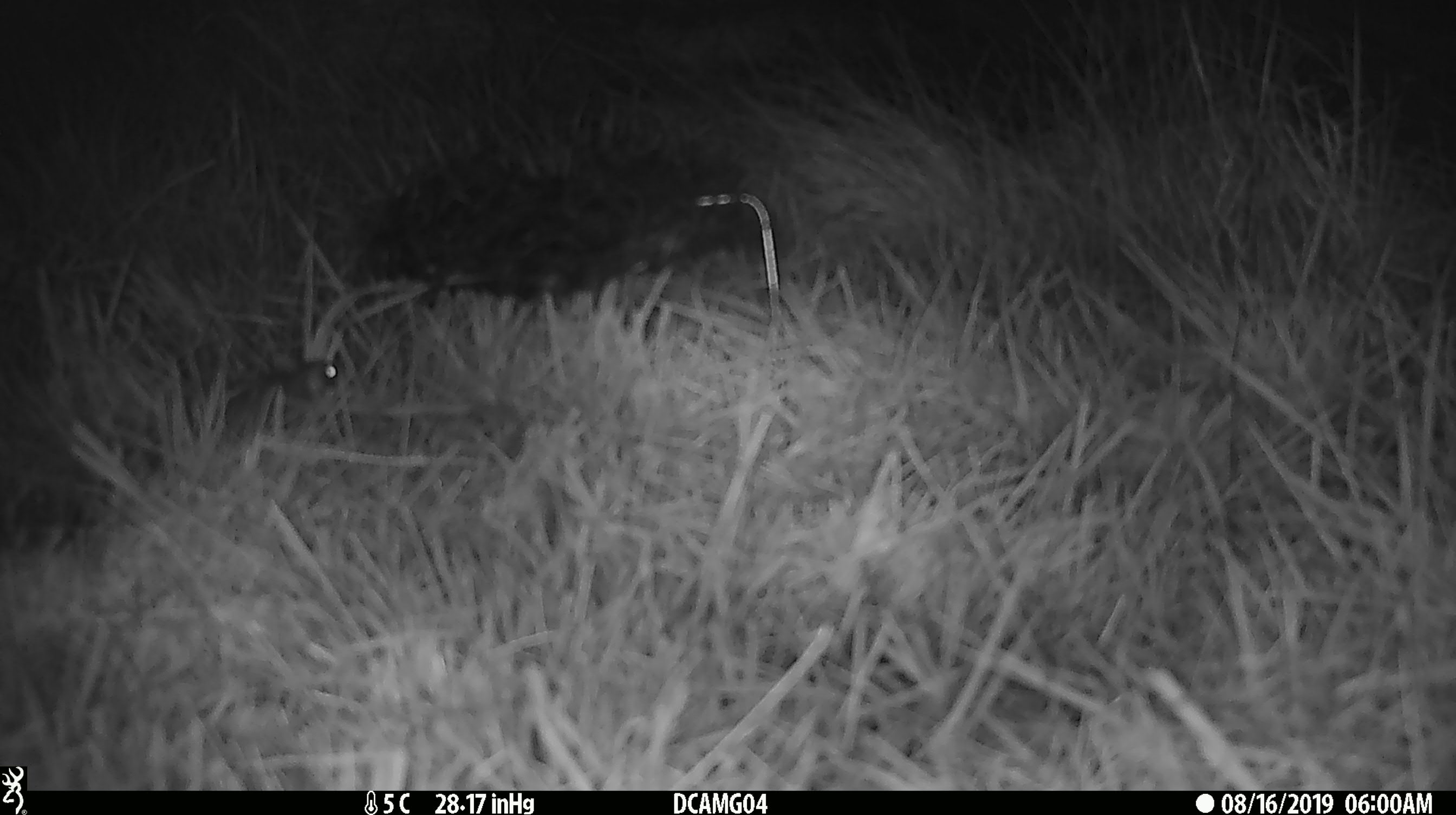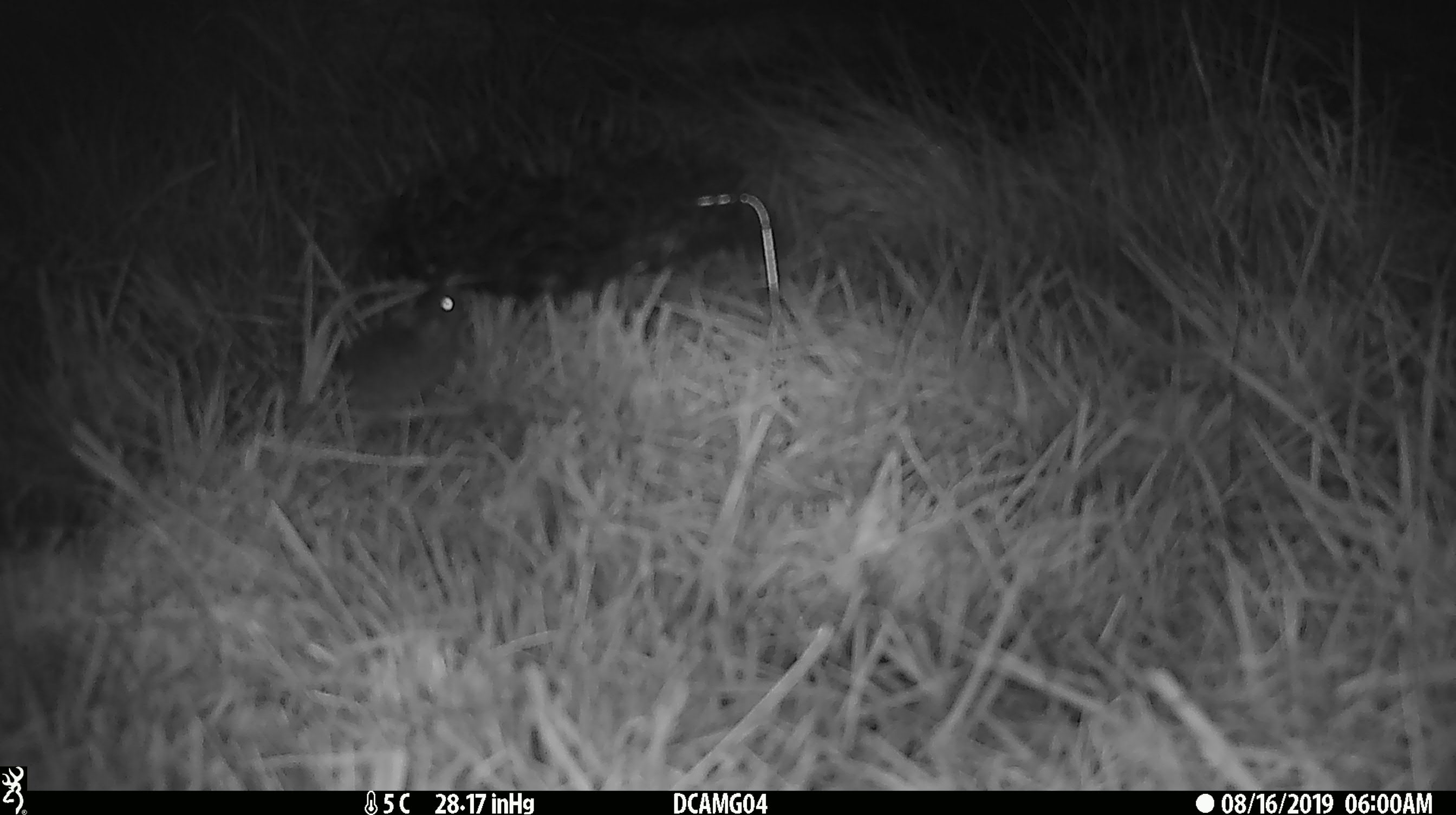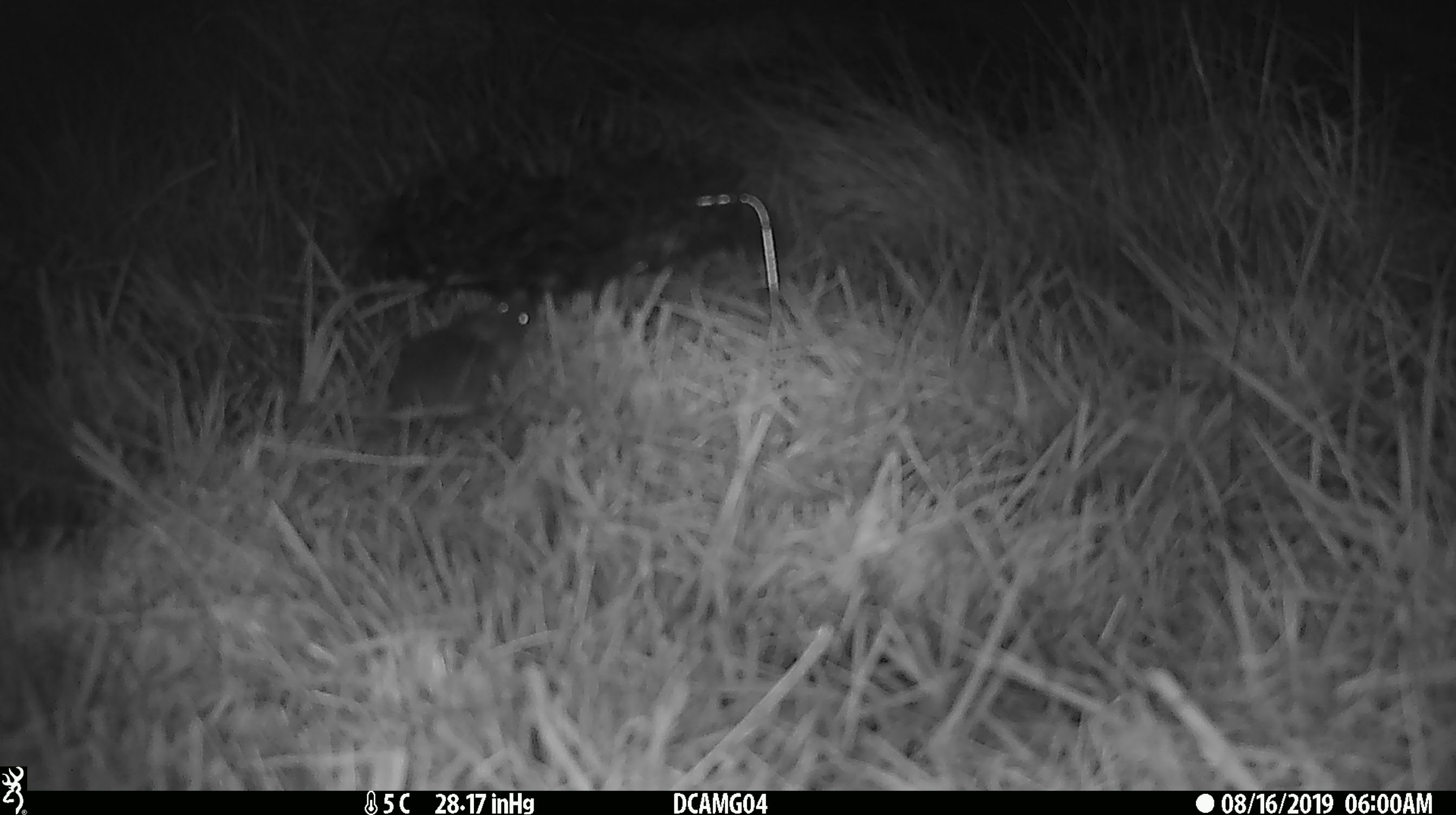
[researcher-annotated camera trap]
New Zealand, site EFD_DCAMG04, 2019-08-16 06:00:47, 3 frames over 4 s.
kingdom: Animalia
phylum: Chordata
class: Mammalia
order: Rodentia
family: Muridae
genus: Mus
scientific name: Mus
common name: mouse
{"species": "mouse (Mus)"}